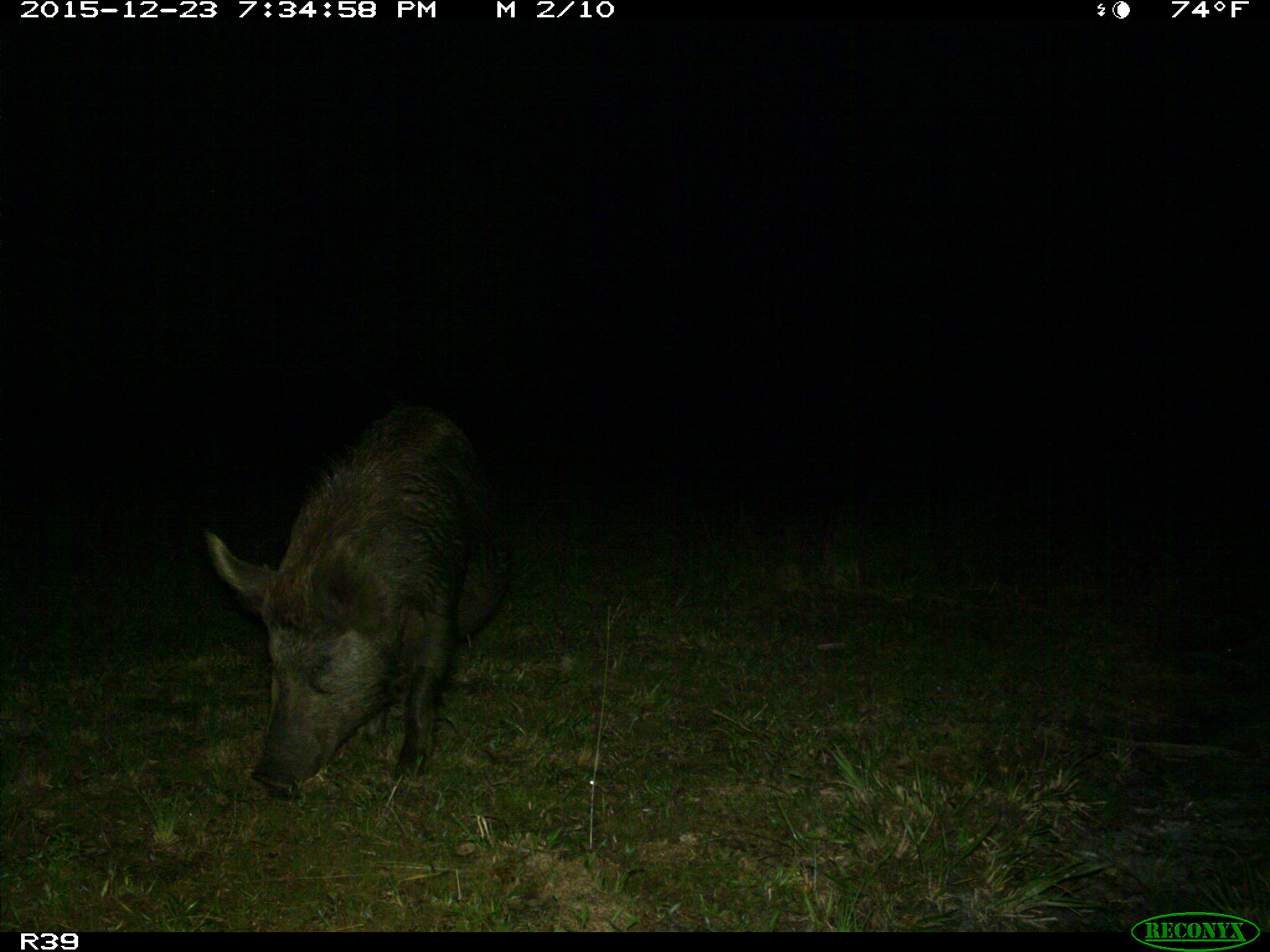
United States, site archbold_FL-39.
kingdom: Animalia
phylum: Chordata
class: Mammalia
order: Artiodactyla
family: Suidae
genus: Sus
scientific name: Sus scrofa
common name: wild boar